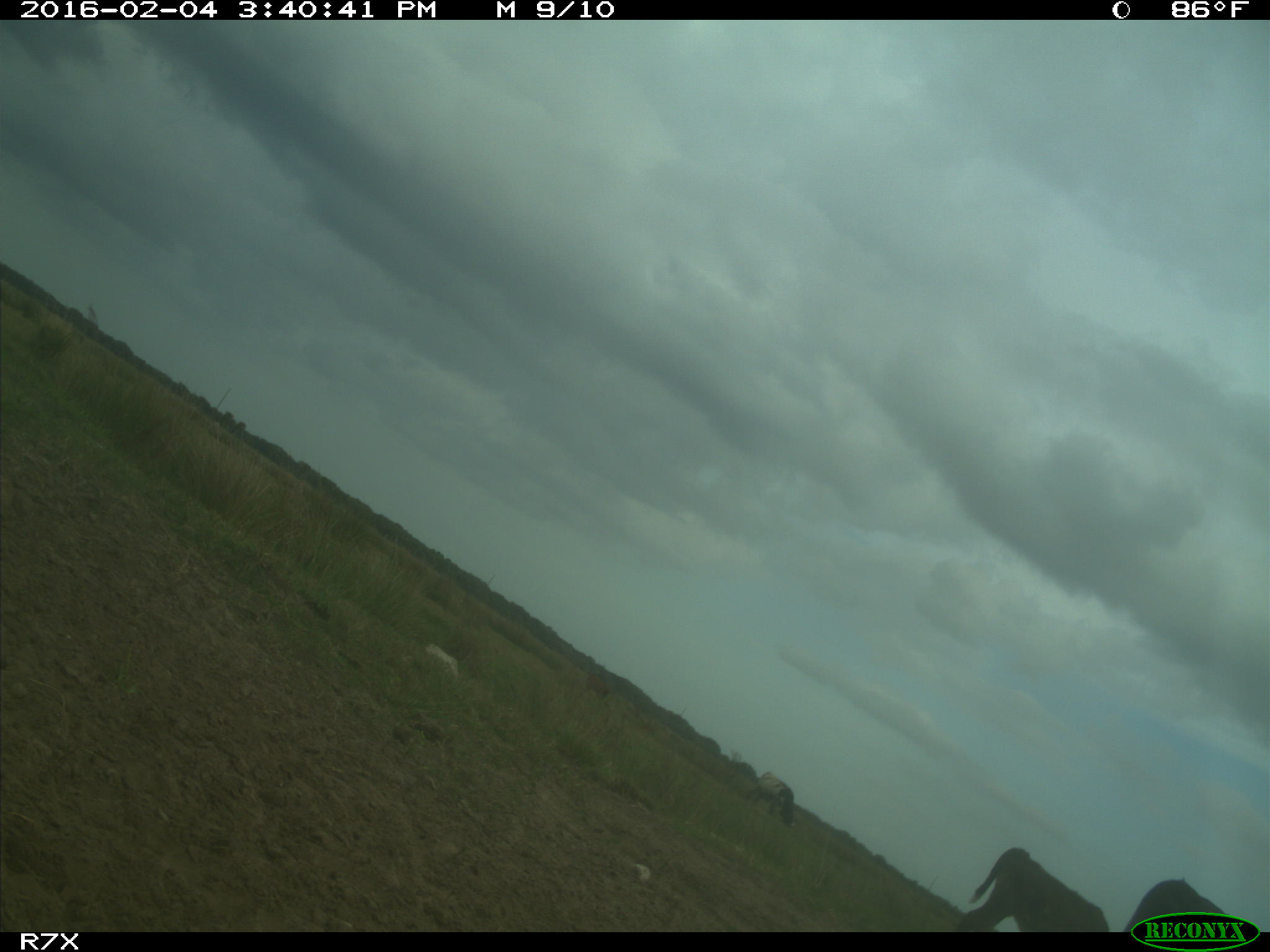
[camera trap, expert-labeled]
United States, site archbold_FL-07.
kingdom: Animalia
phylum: Chordata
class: Mammalia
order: Artiodactyla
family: Bovidae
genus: Bos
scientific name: Bos taurus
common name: domestic cow